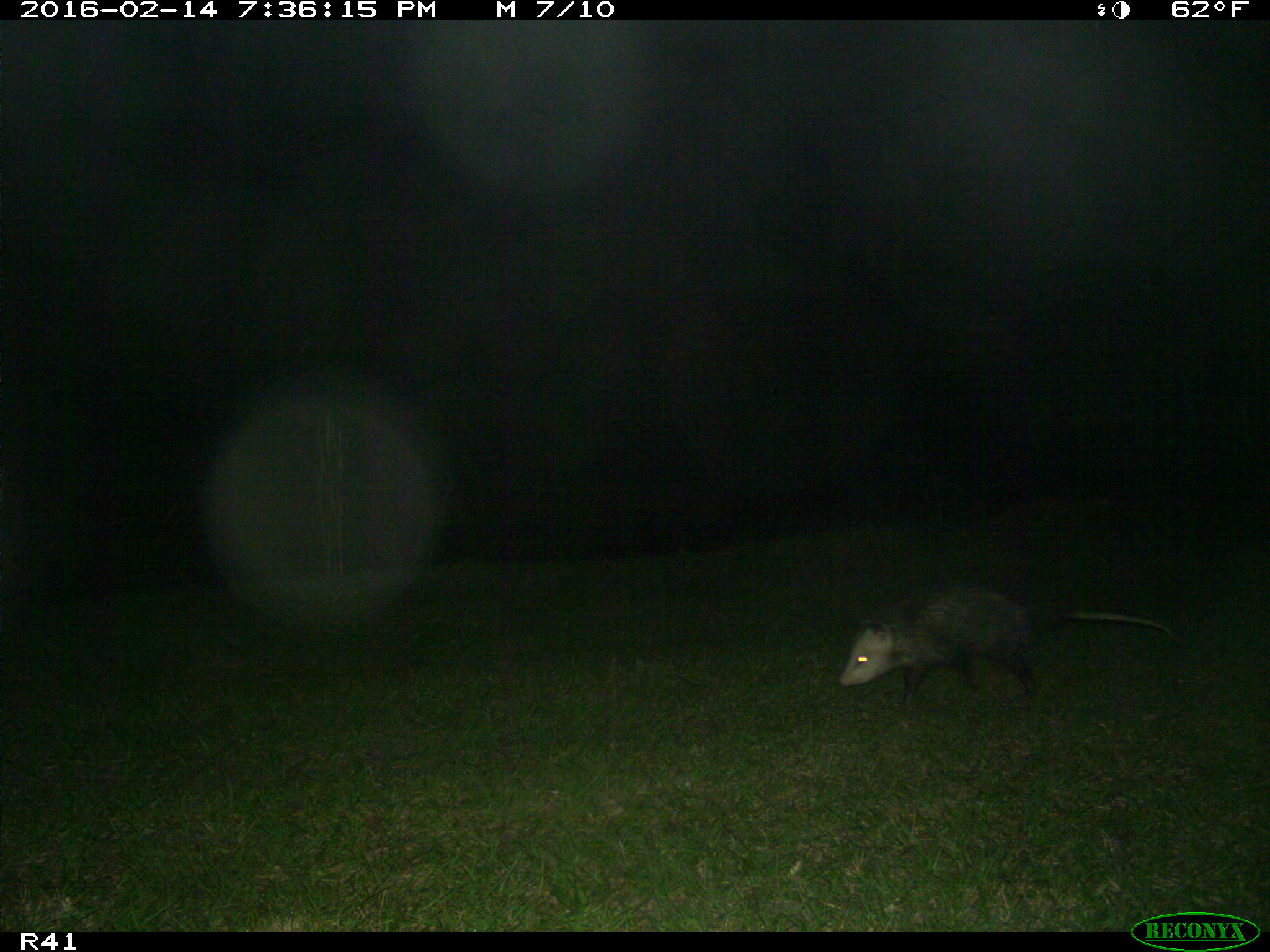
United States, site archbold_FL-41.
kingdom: Animalia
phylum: Chordata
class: Mammalia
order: Didelphimorphia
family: Didelphidae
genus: Didelphis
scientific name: Didelphis virginiana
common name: virginia opossum